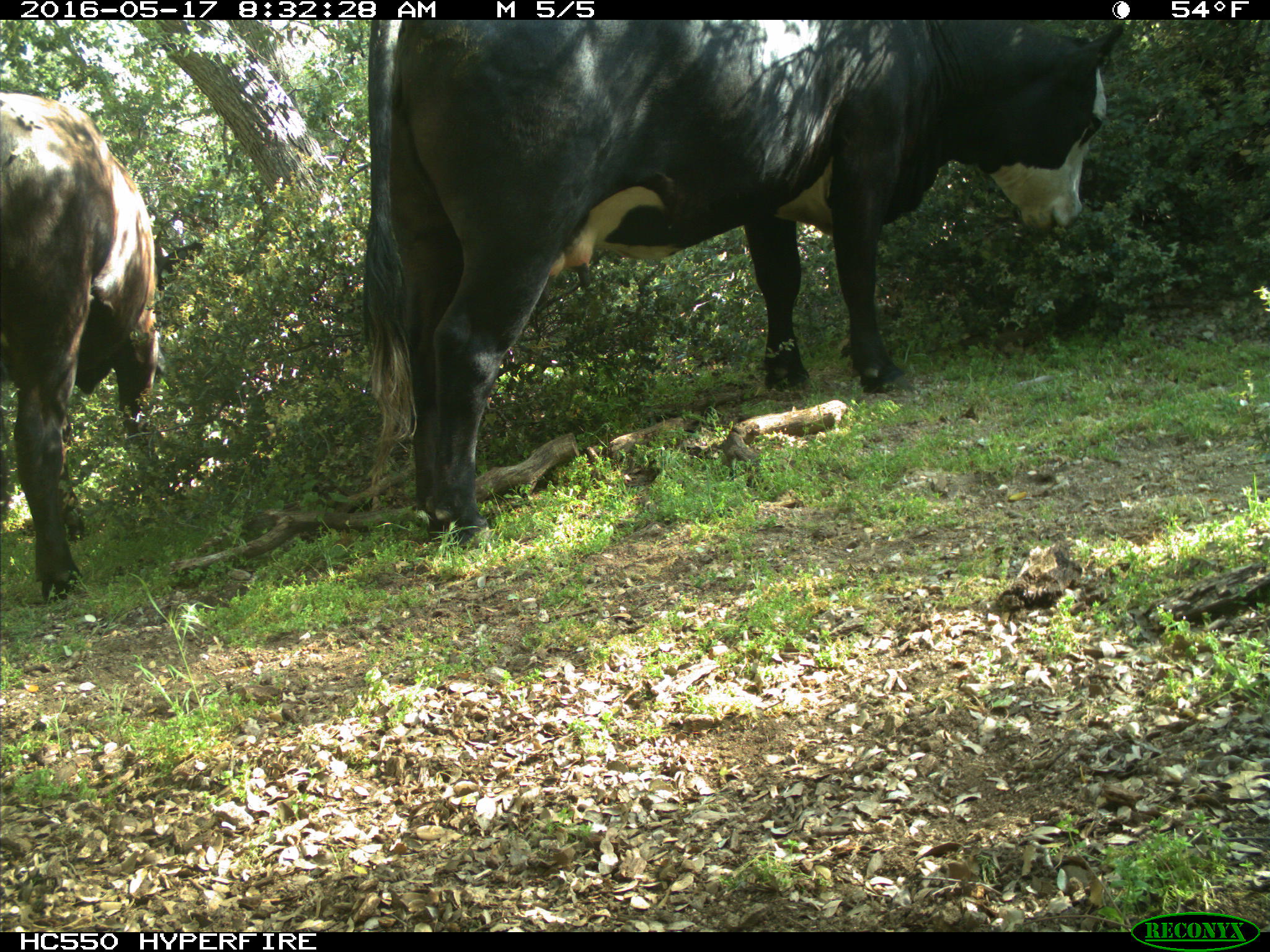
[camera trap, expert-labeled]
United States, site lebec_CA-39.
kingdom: Animalia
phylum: Chordata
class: Mammalia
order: Artiodactyla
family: Bovidae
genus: Bos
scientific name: Bos taurus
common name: domestic cow